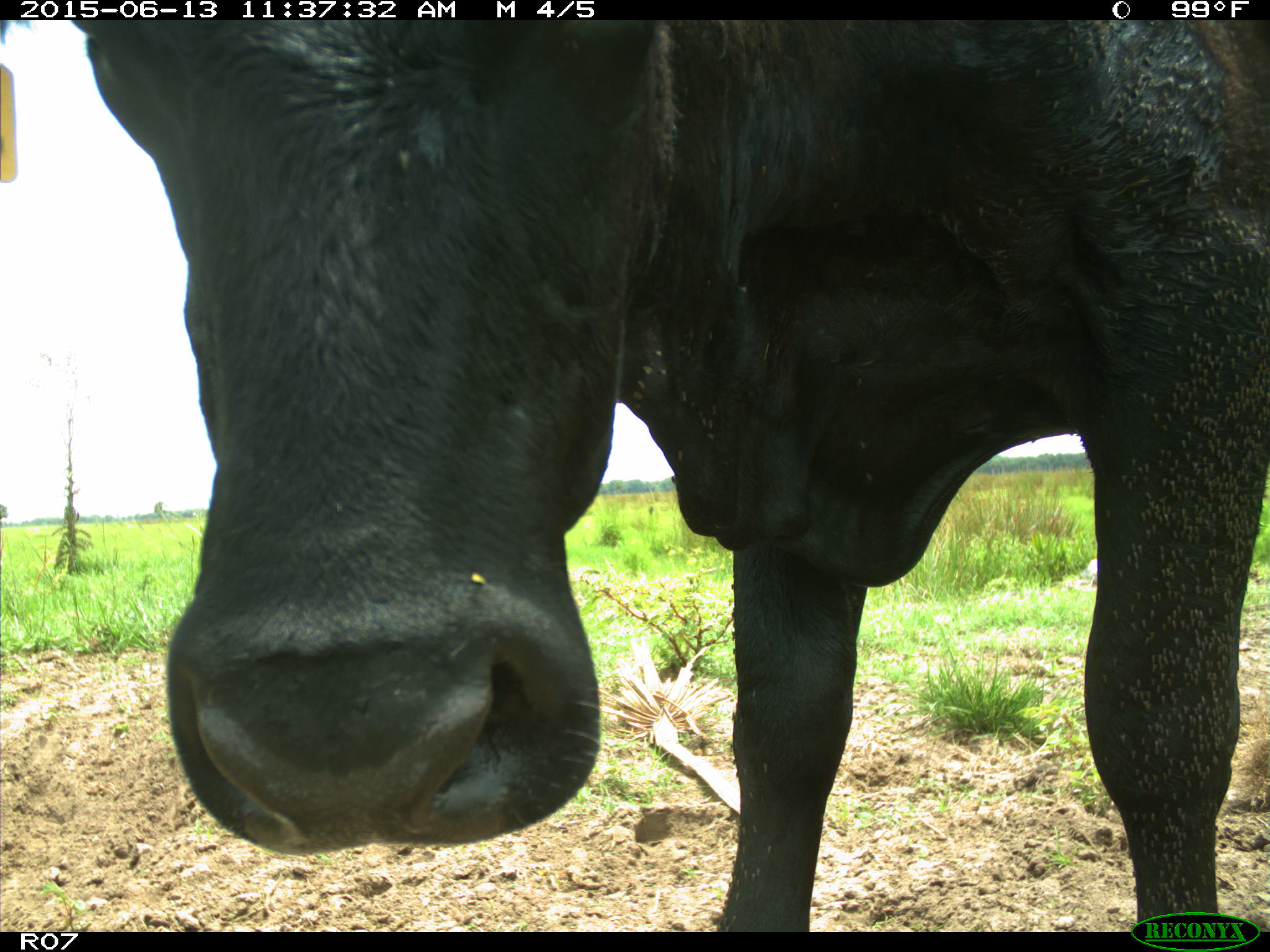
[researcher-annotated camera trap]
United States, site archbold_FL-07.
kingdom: Animalia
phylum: Chordata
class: Mammalia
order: Artiodactyla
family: Bovidae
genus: Bos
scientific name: Bos taurus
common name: domestic cow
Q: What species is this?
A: Bos taurus (domestic cow).